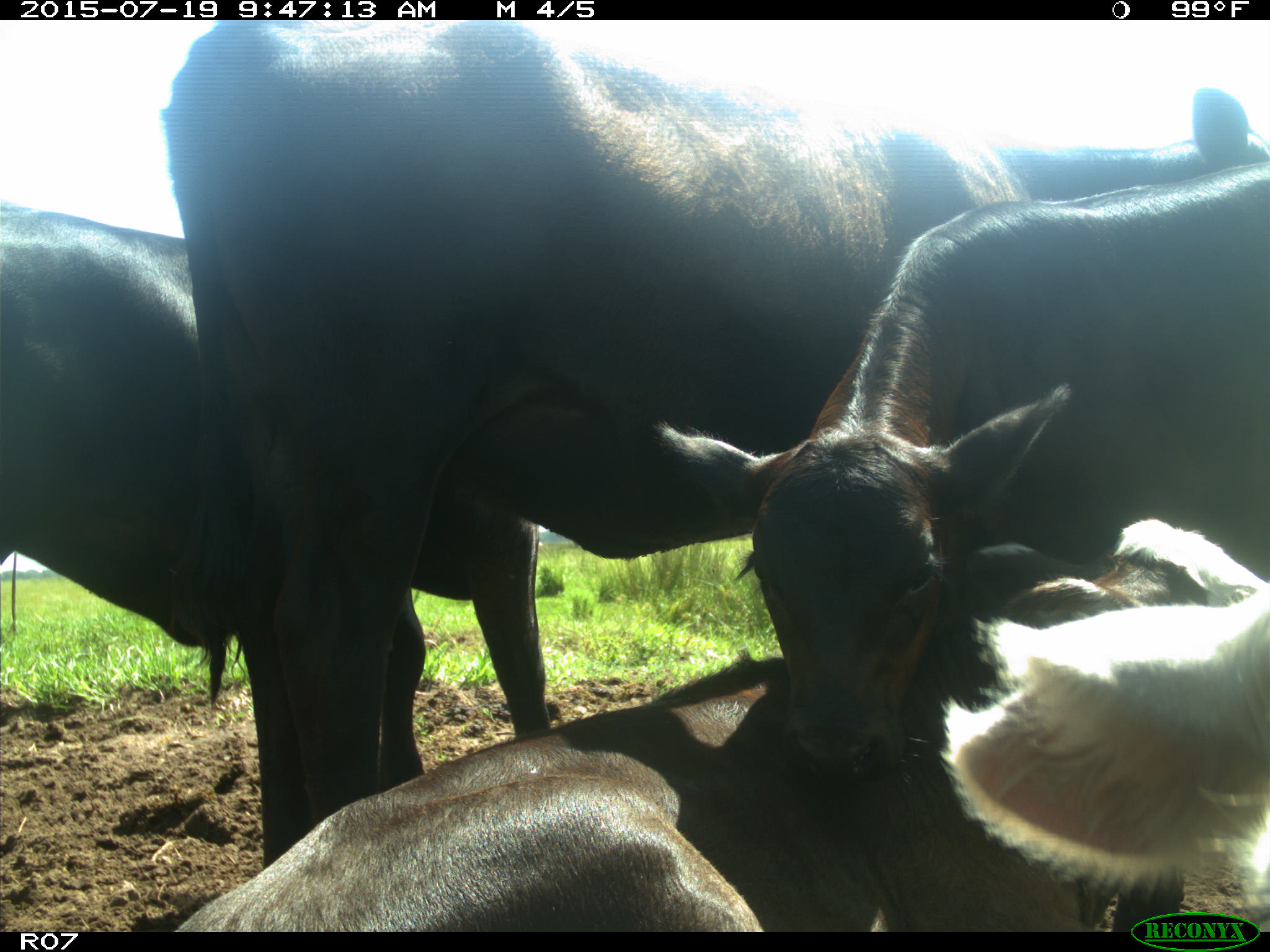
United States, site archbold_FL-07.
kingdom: Animalia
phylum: Chordata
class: Mammalia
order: Artiodactyla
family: Bovidae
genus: Bos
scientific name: Bos taurus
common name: domestic cow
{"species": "Bos taurus (domestic cow)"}